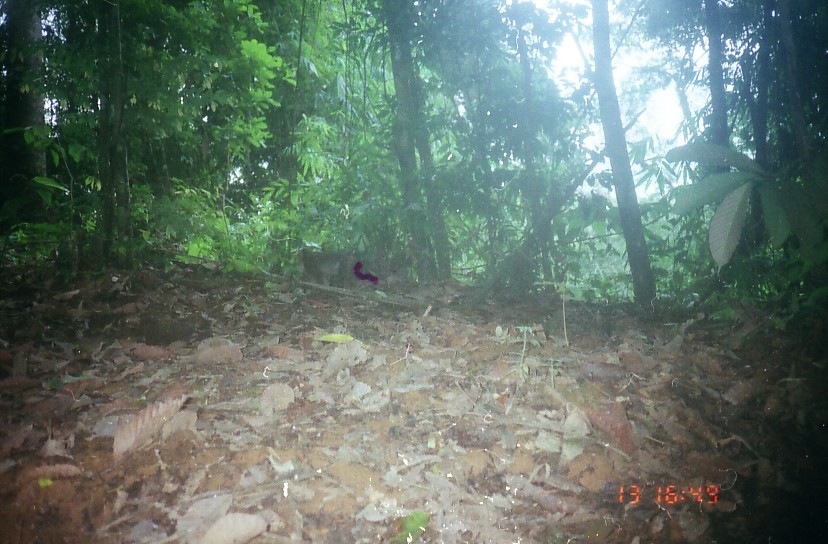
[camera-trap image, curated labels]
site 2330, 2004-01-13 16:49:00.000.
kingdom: Animalia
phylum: Chordata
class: Mammalia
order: Primates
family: Cercopithecidae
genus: Macaca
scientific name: Macaca nemestrina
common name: southern pig-tailed macaque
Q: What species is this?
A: Macaca nemestrina (southern pig-tailed macaque).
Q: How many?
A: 1.